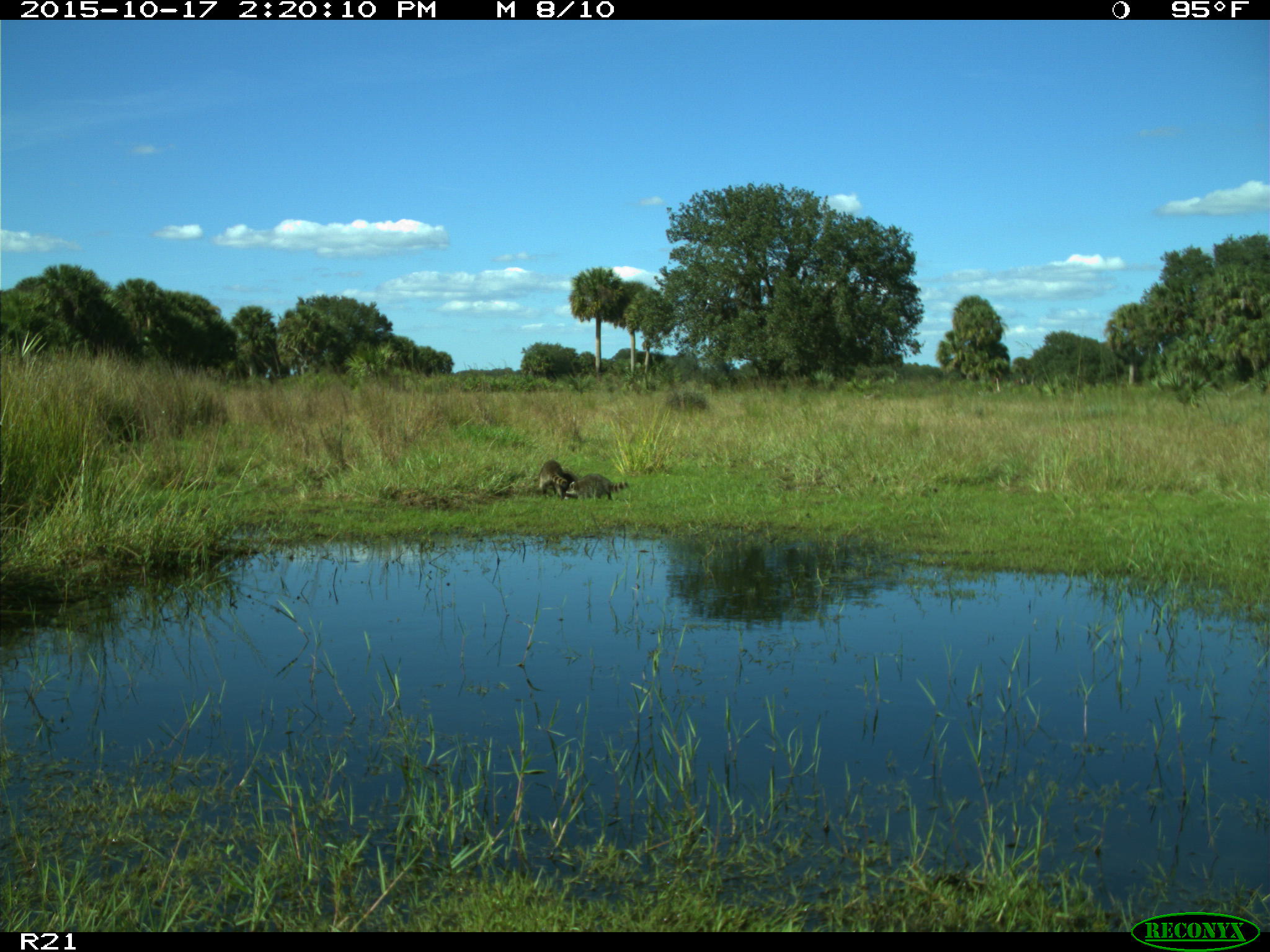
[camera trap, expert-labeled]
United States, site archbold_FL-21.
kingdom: Animalia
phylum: Chordata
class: Mammalia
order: Carnivora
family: Procyonidae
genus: Procyon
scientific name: Procyon lotor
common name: common raccoon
Procyon lotor (common raccoon).